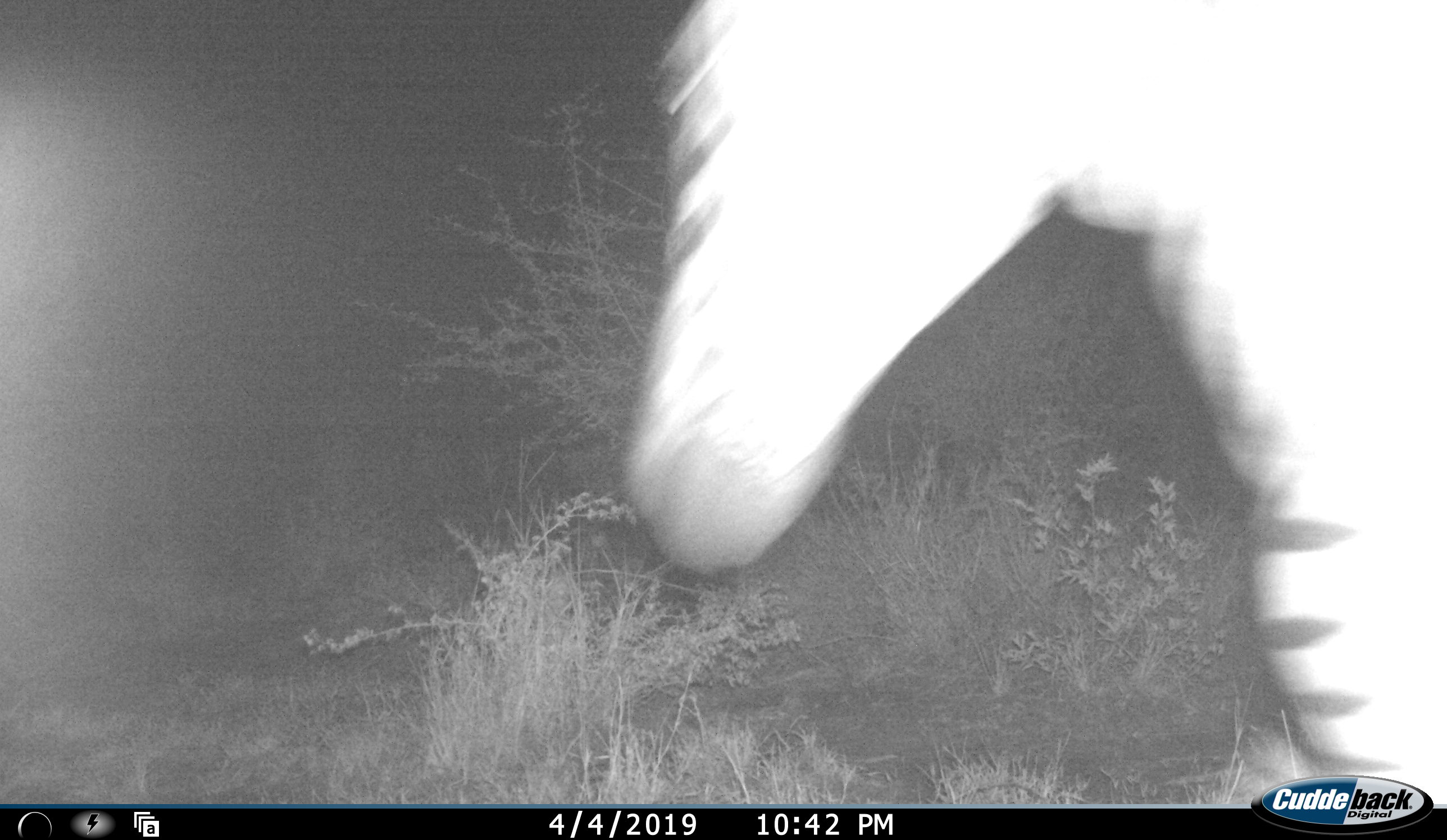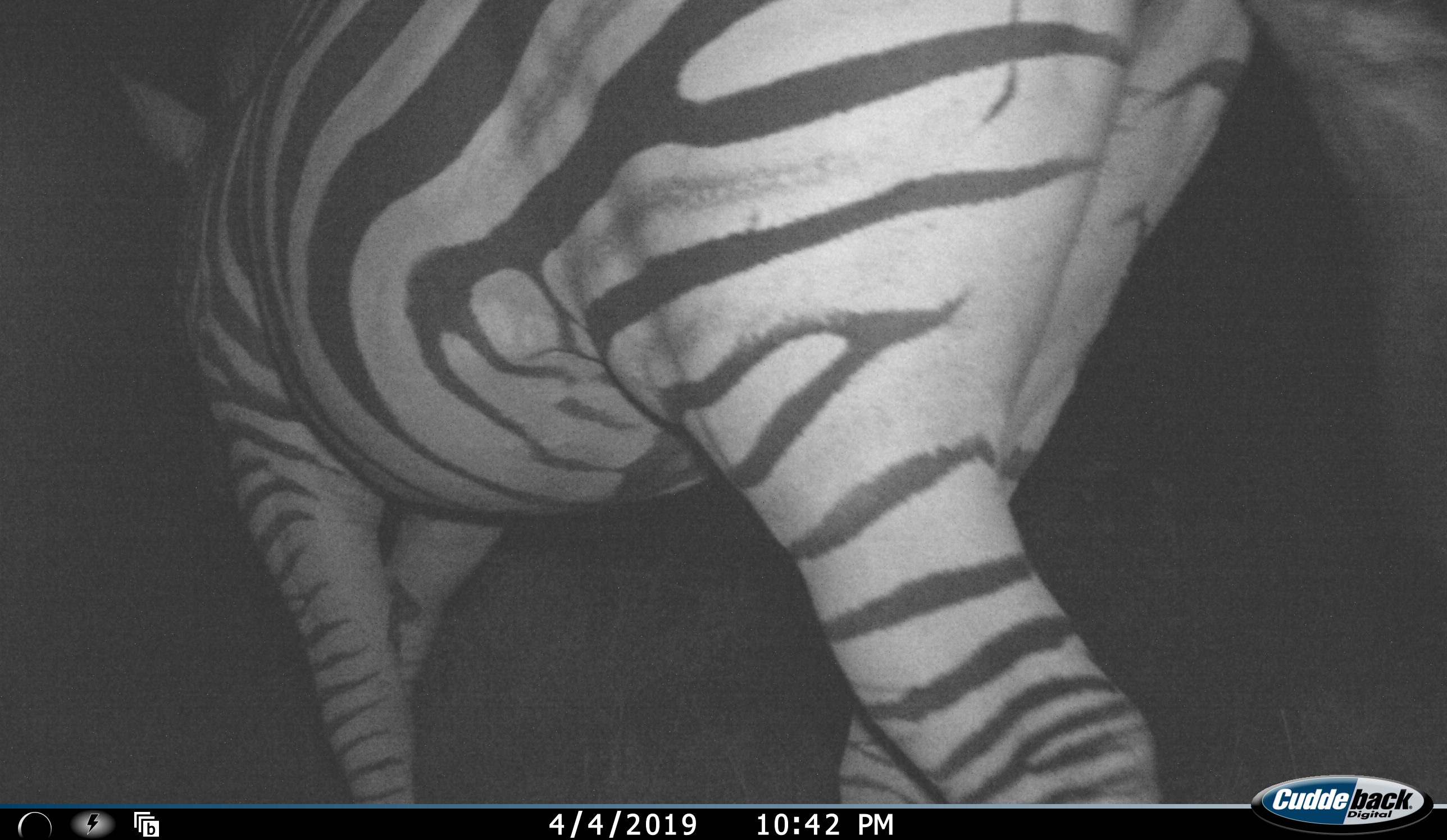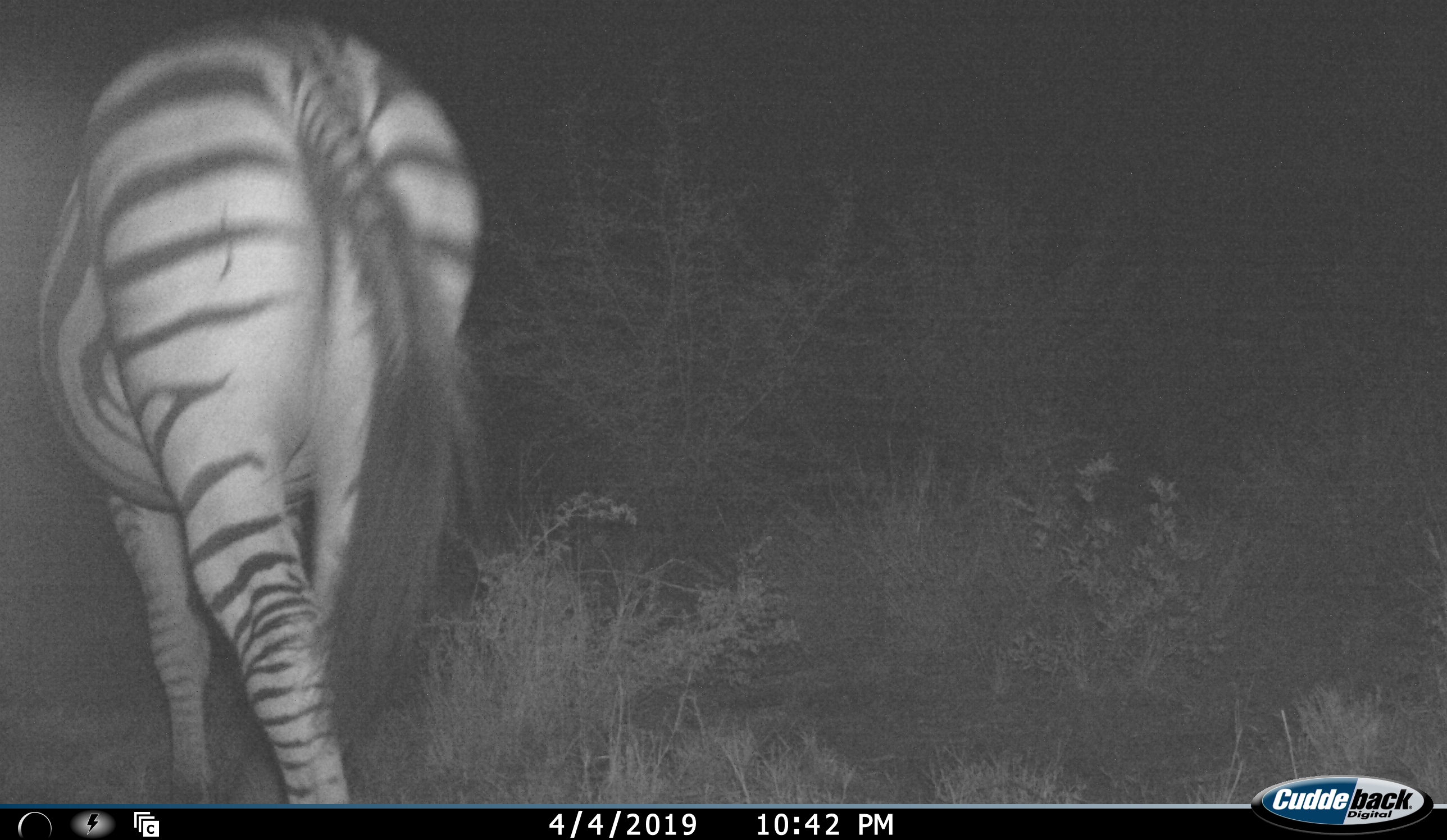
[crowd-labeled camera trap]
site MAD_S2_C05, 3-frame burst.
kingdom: Animalia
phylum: Chordata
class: Mammalia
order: Perissodactyla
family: Equidae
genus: Equus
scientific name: Equus quagga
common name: plains zebra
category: zebraplains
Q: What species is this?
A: Zebraplains (plains zebra) (Equus quagga).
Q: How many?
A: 1.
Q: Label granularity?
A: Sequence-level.